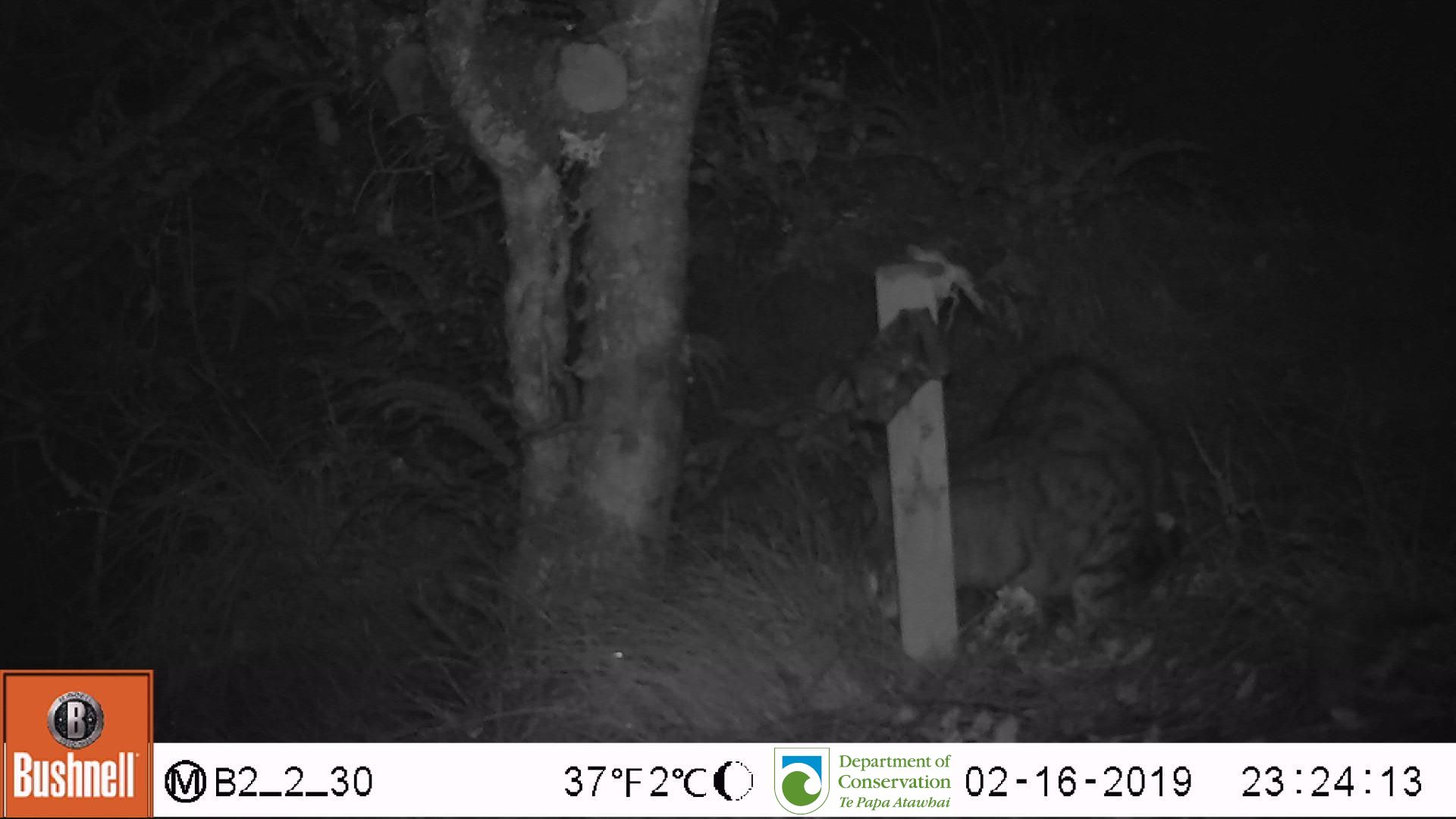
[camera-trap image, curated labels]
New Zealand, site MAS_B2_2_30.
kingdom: Animalia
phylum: Chordata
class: Mammalia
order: Carnivora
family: Felidae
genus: Felis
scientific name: Felis catus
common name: domestic cat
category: cat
Cat (domestic cat) (Felis catus).